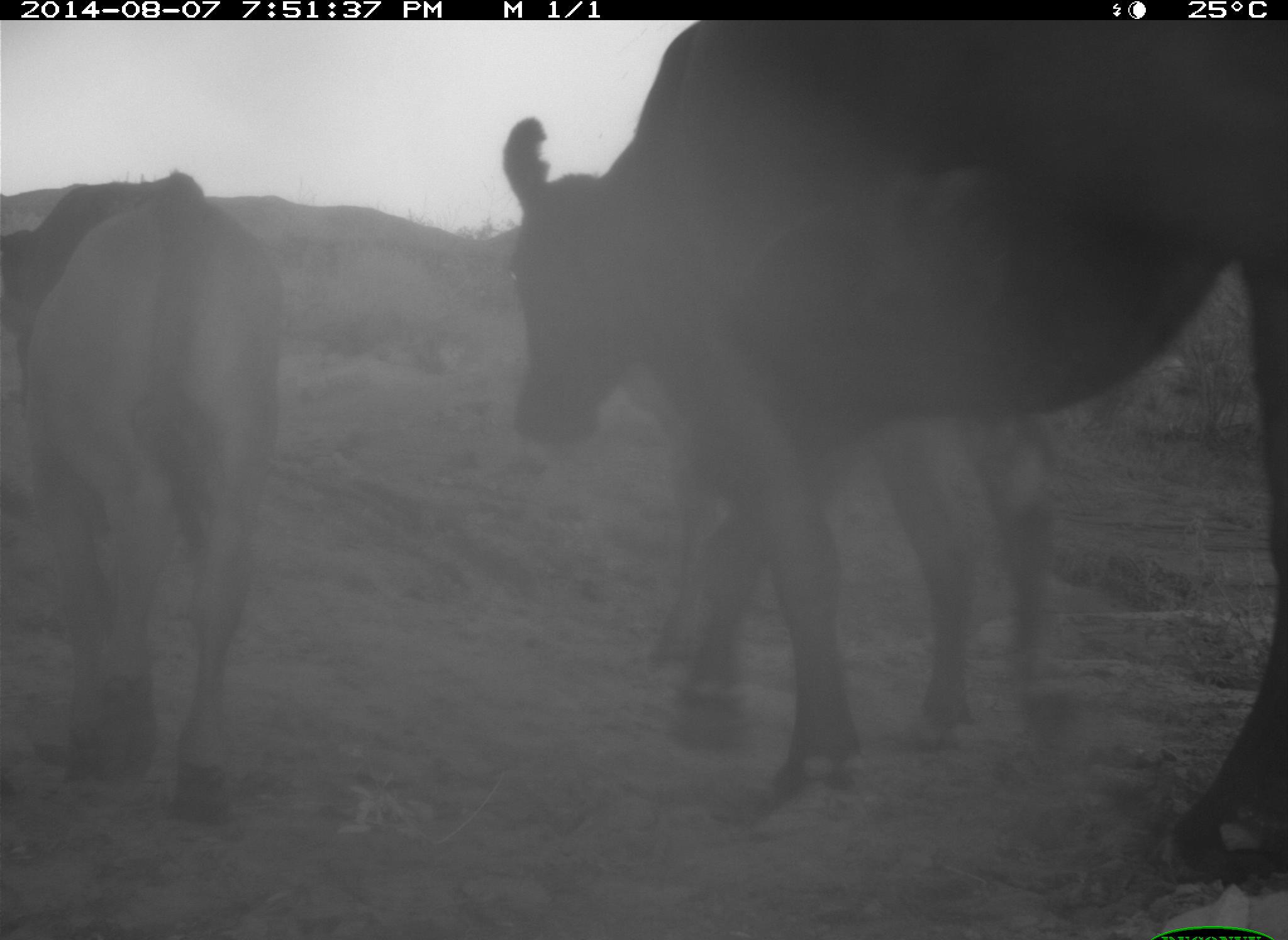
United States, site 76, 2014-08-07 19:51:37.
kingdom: Animalia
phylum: Chordata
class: Mammalia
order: Artiodactyla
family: Bovidae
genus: Bos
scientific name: Bos taurus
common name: cow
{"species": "cow (Bos taurus)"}